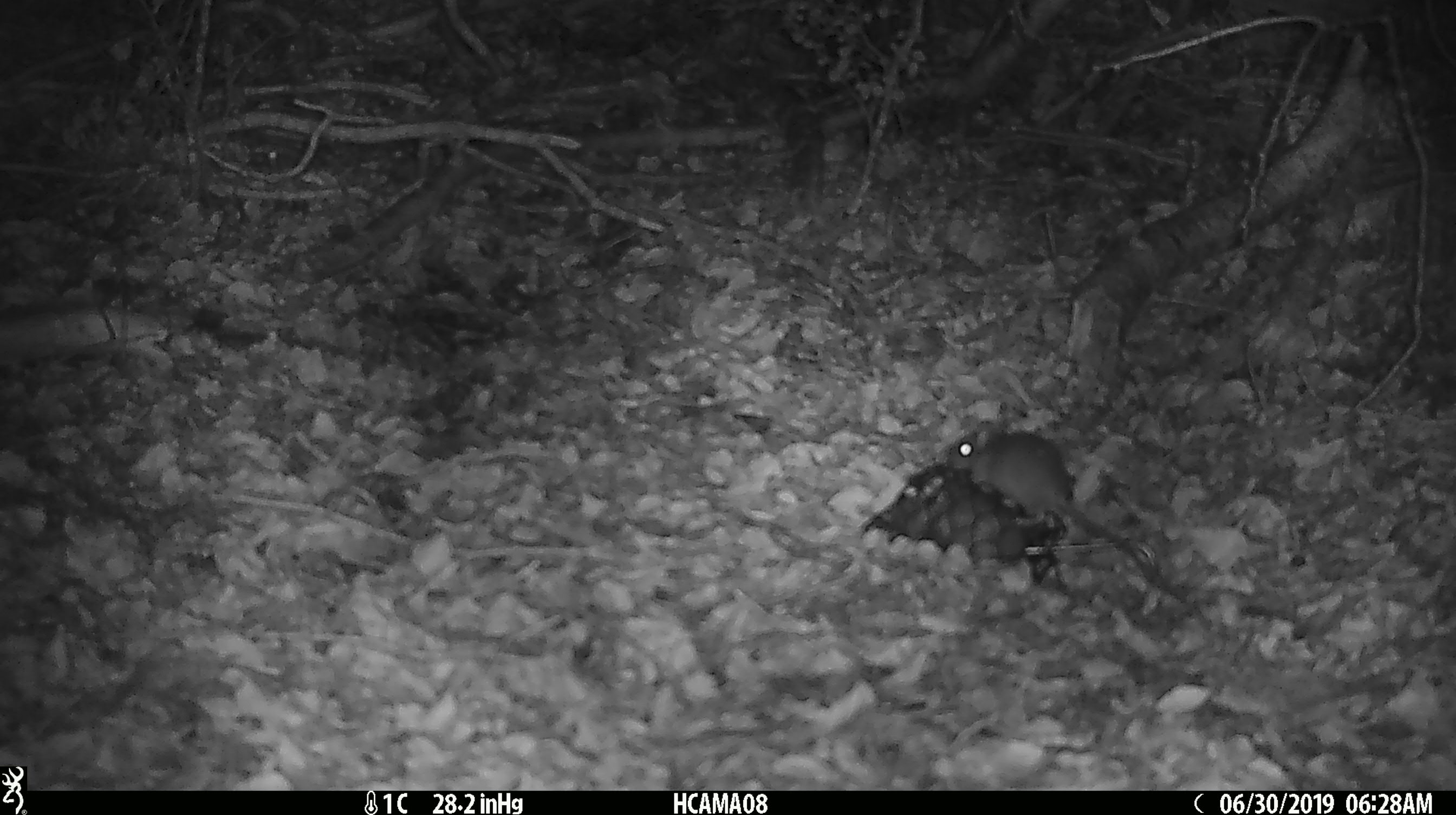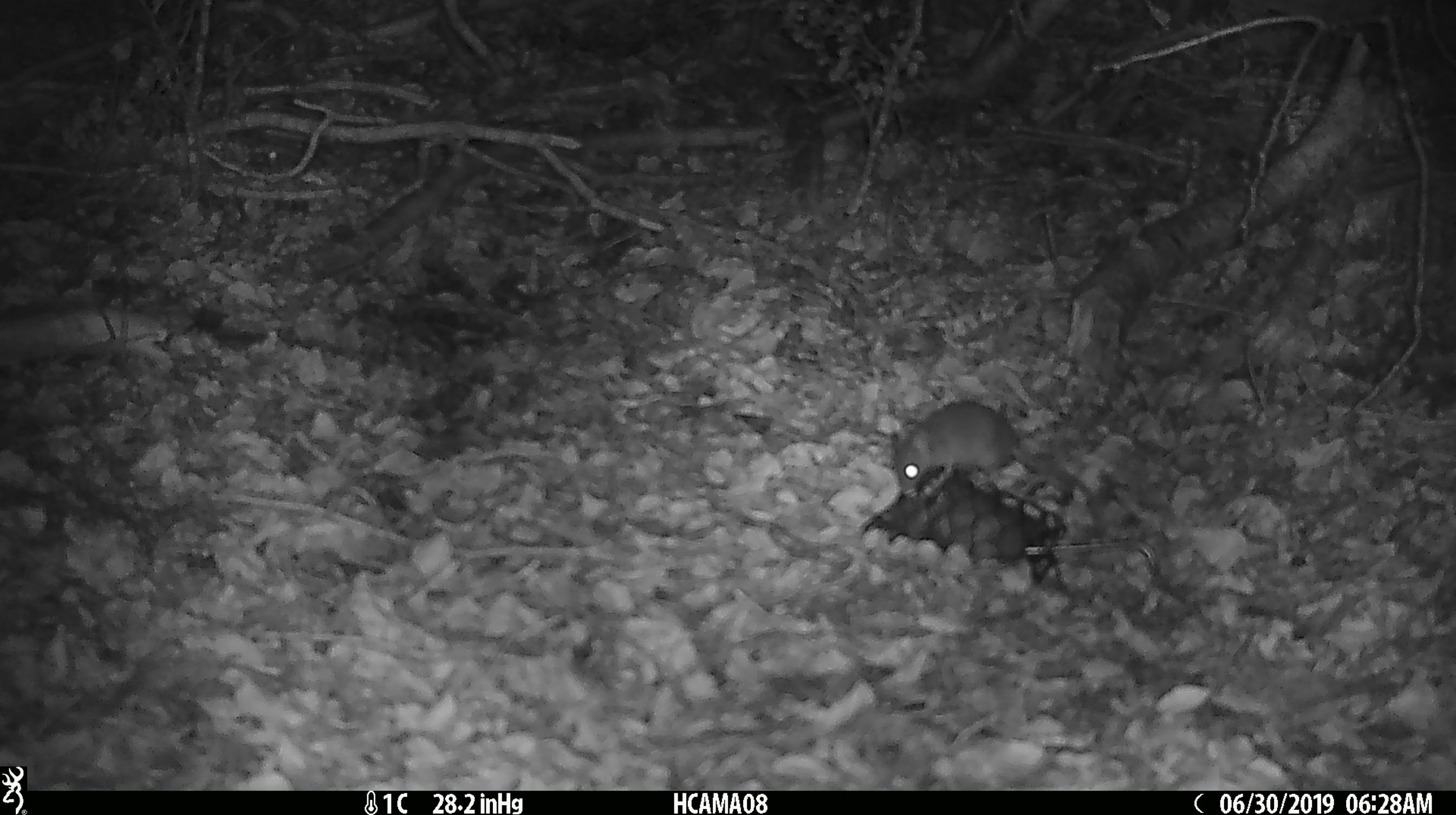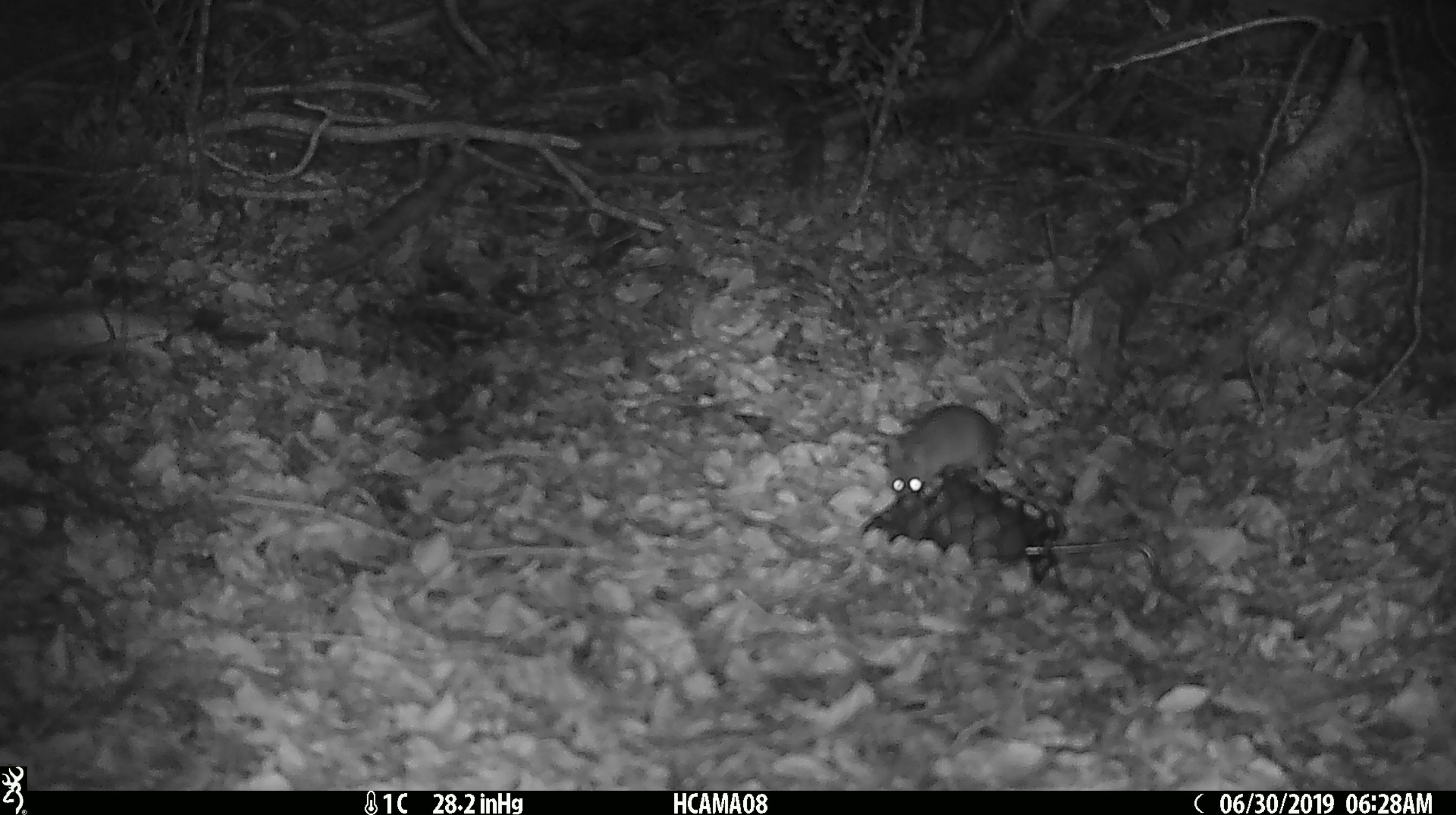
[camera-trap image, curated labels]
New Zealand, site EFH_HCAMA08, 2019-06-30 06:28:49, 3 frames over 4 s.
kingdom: Animalia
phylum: Chordata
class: Mammalia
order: Rodentia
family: Muridae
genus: Mus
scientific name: Mus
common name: mouse